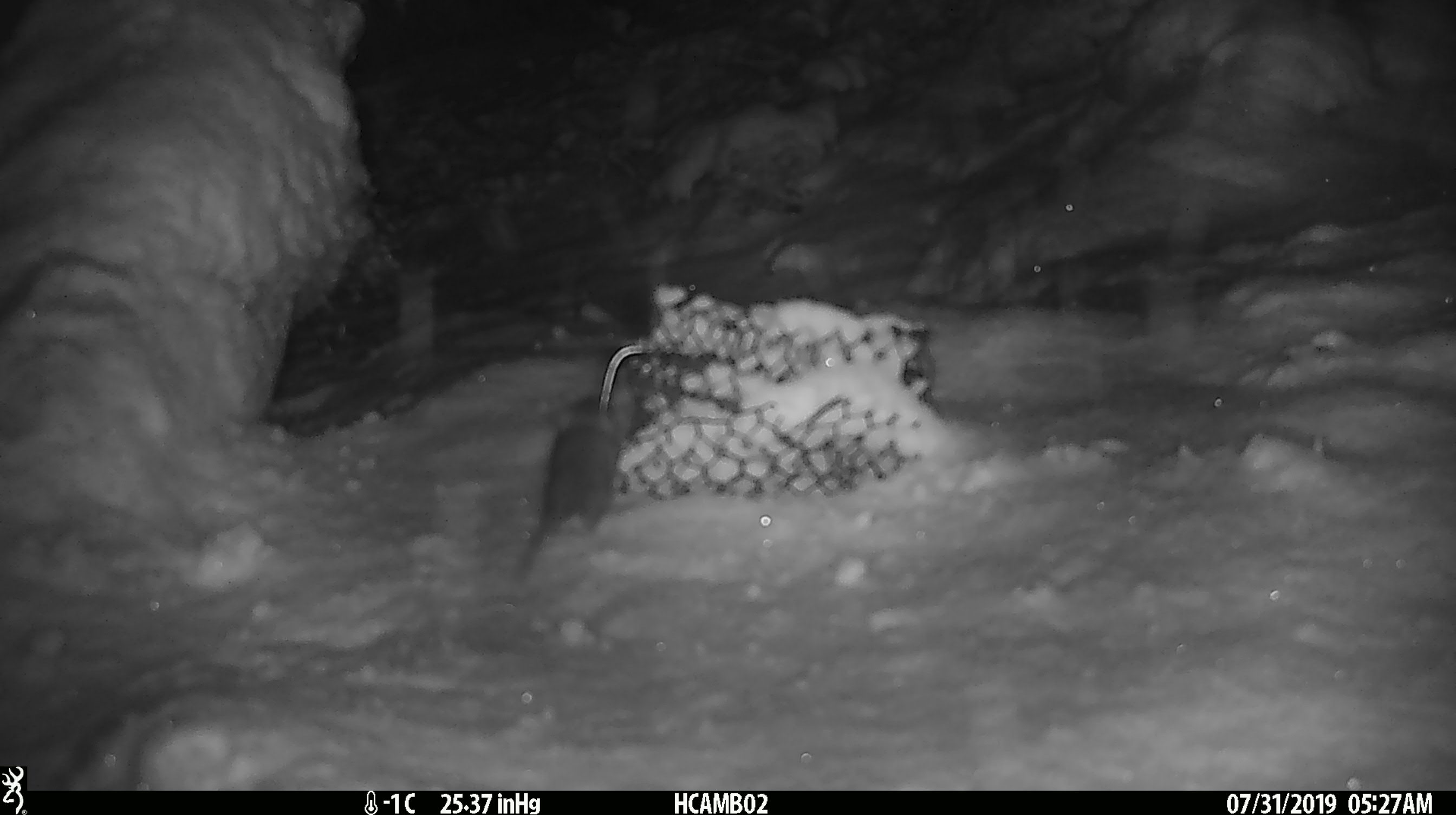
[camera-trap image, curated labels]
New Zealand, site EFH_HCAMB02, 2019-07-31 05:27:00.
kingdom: Animalia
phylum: Chordata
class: Mammalia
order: Rodentia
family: Muridae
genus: Mus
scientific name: Mus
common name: mouse